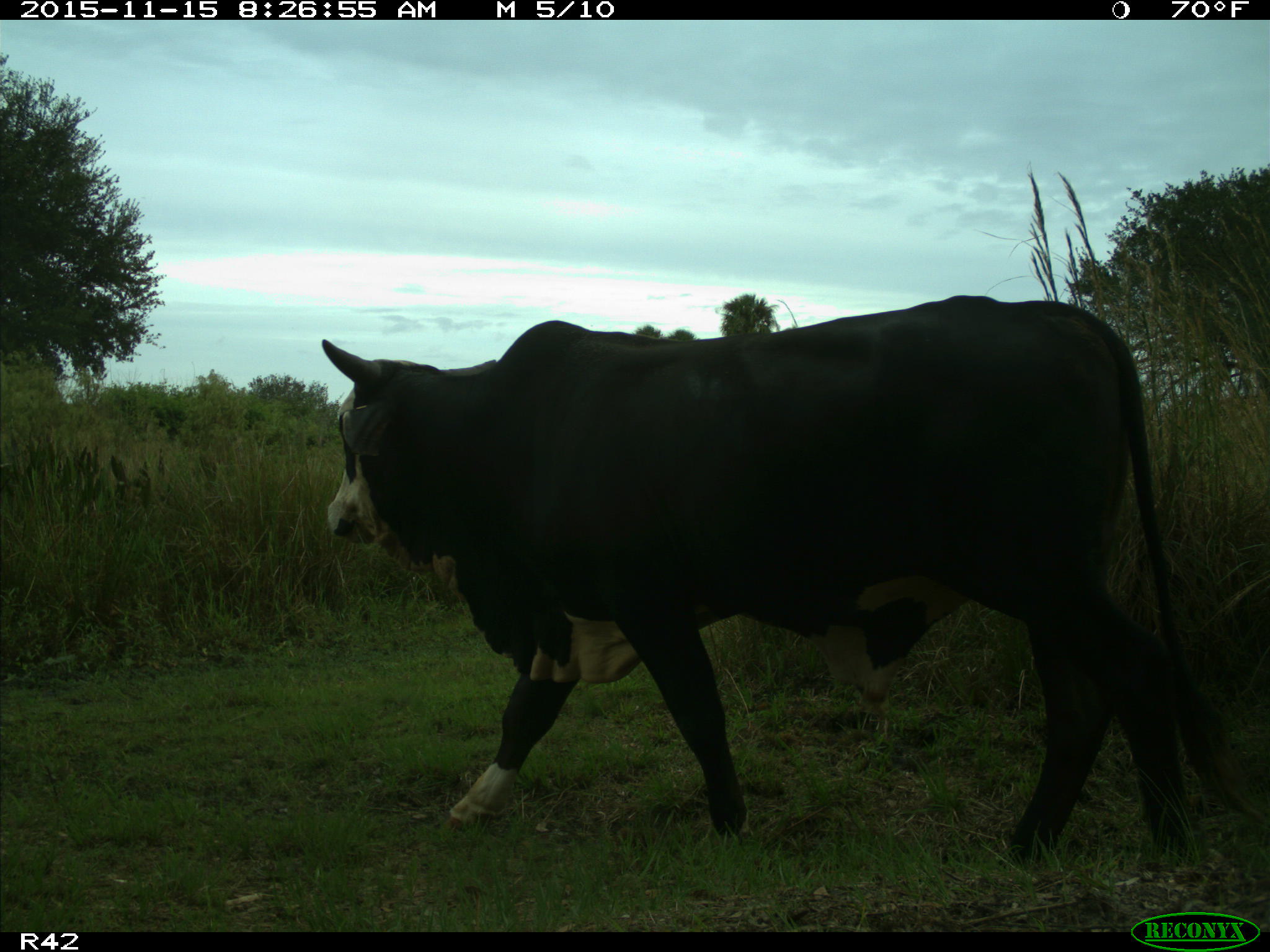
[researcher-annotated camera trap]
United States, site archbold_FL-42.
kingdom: Animalia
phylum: Chordata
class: Mammalia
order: Artiodactyla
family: Bovidae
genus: Bos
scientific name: Bos taurus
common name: domestic cow